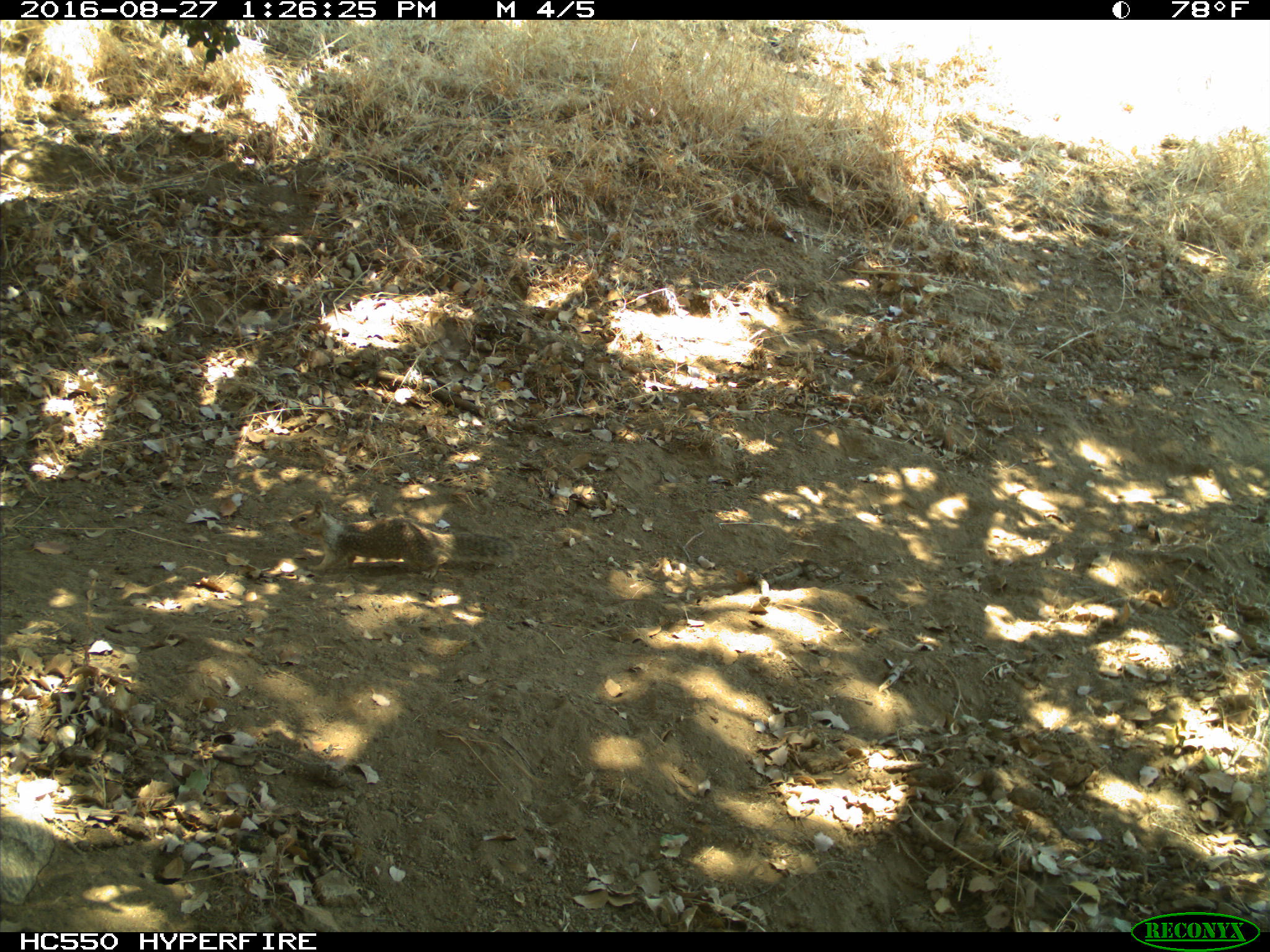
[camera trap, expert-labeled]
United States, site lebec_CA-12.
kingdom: Animalia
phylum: Chordata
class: Mammalia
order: Rodentia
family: Sciuridae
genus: Otospermophilus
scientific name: Otospermophilus beecheyi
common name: california ground squirrel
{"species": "Otospermophilus beecheyi (california ground squirrel)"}